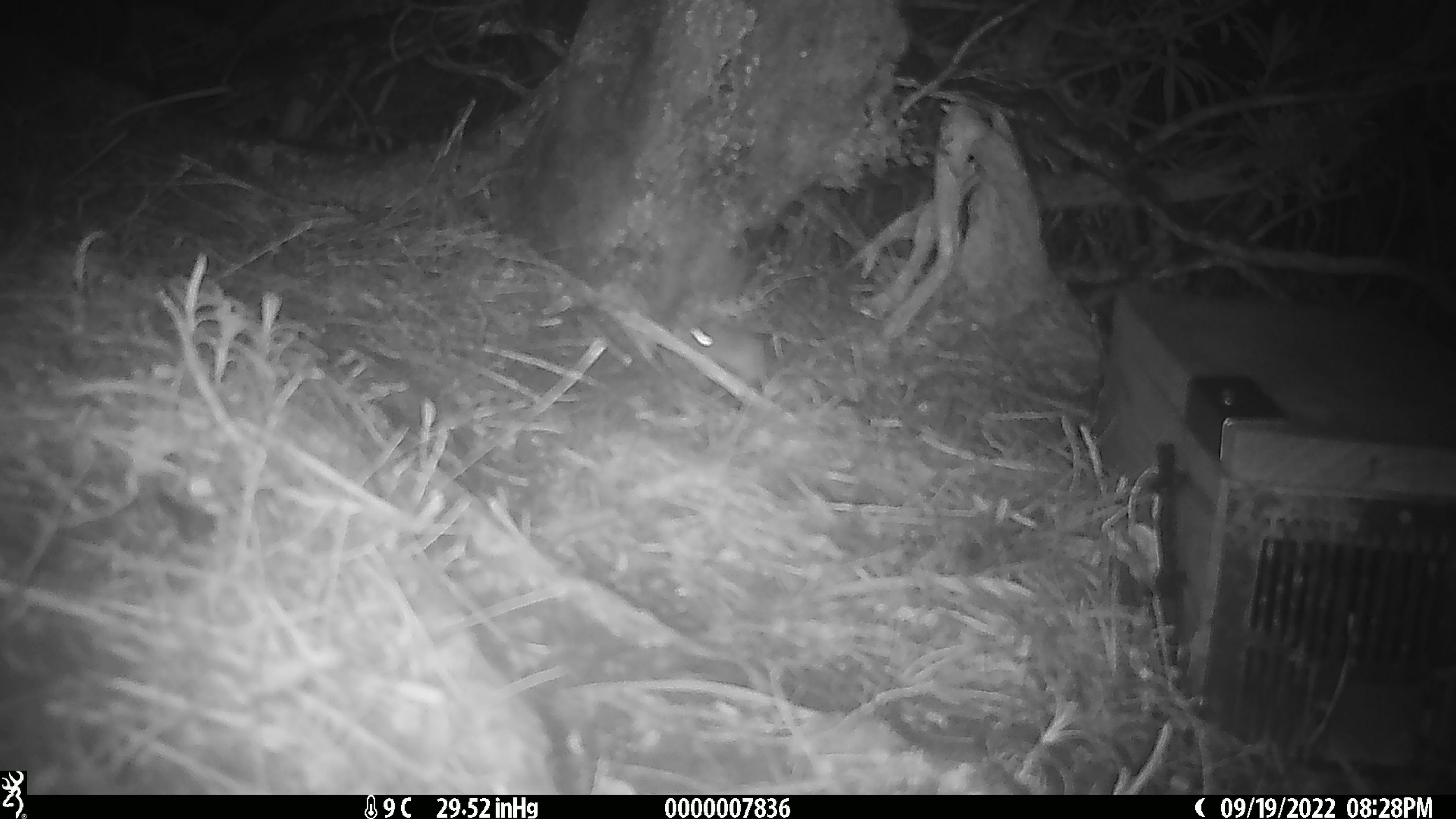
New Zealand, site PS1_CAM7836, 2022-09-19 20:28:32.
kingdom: Animalia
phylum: Chordata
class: Mammalia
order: Rodentia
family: Muridae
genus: Mus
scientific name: Mus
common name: mouse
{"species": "mouse (Mus)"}